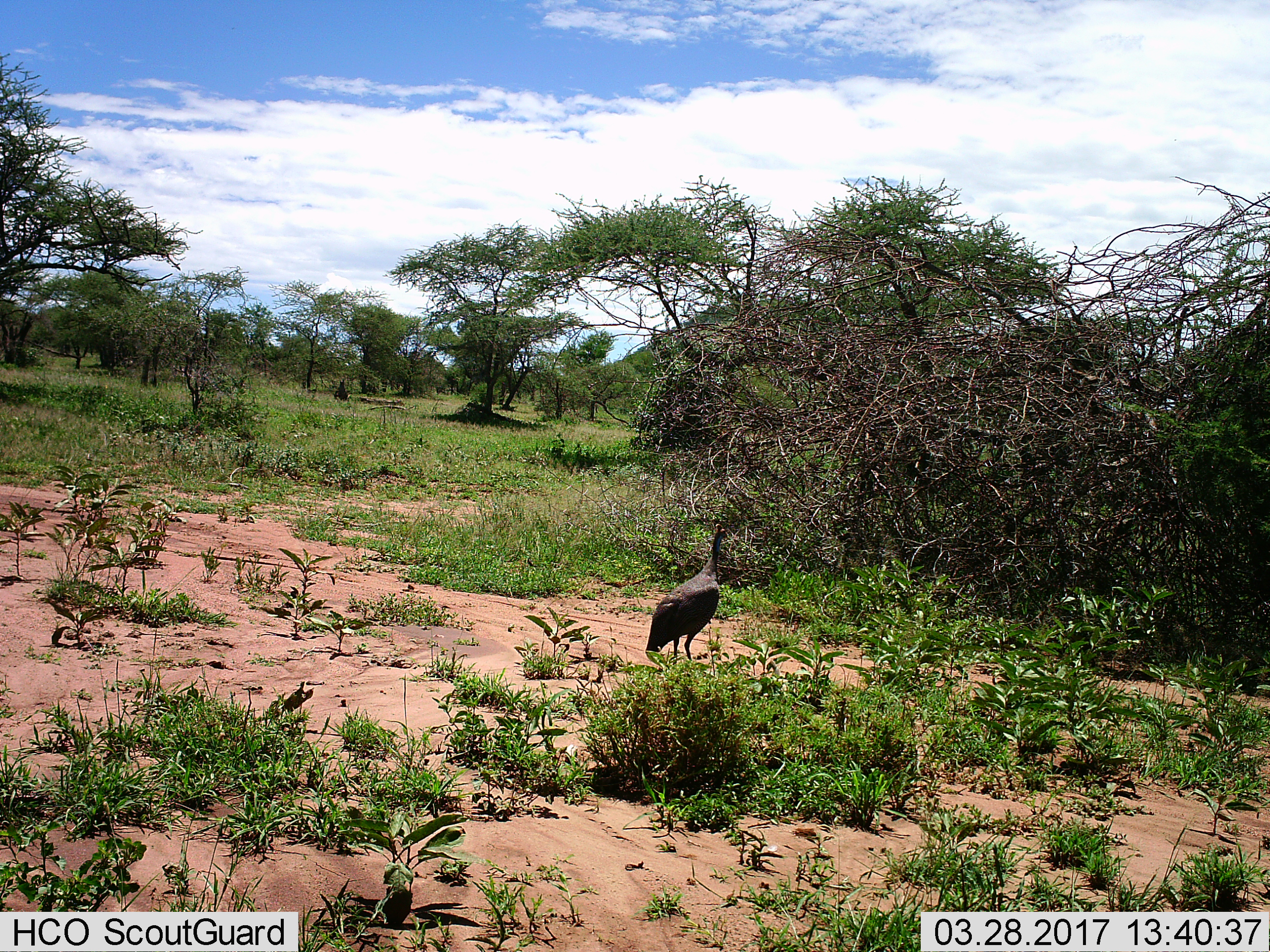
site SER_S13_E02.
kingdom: Animalia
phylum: Chordata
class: Aves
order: Galliformes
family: Numididae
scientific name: Numididae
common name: guineafowl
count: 1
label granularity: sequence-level